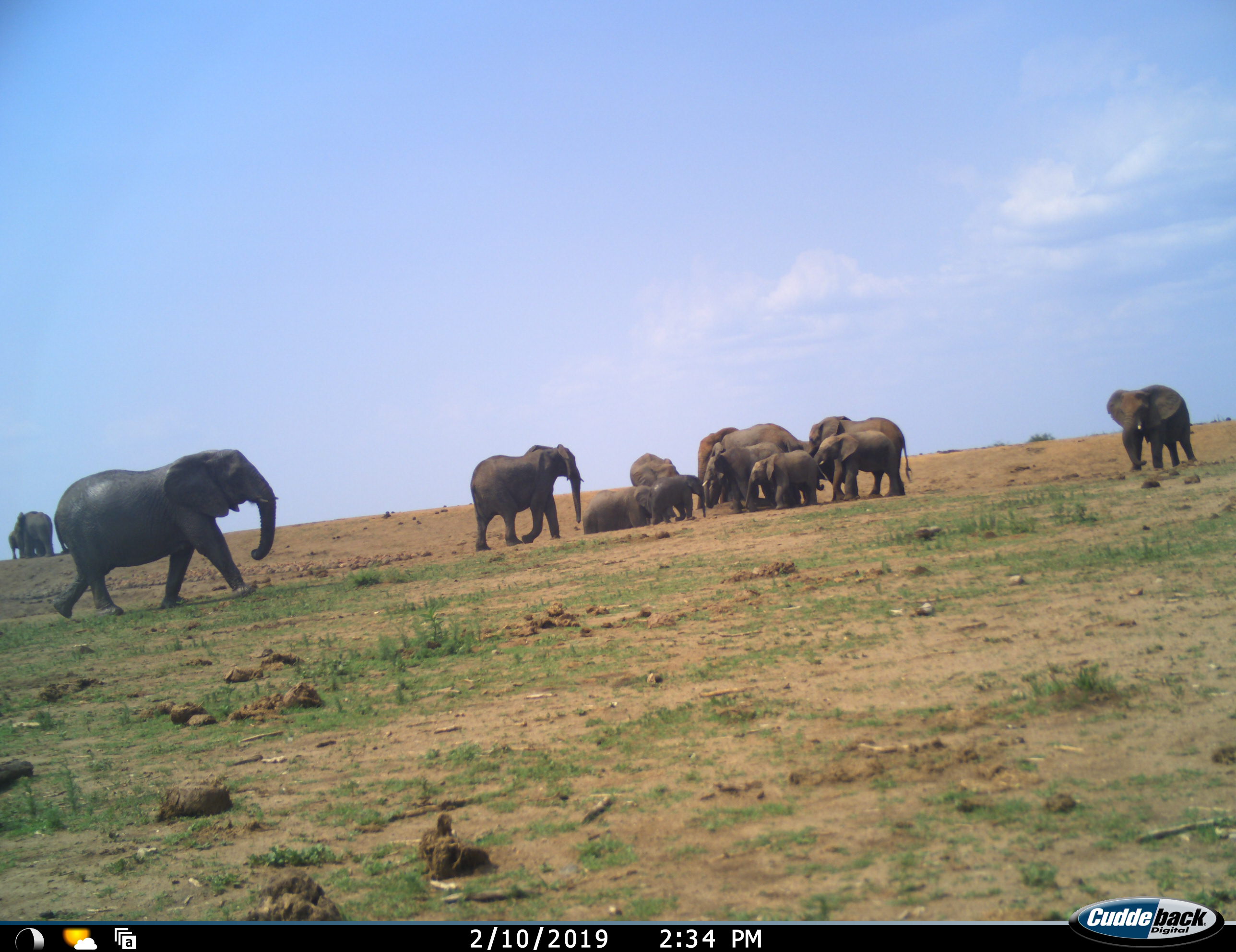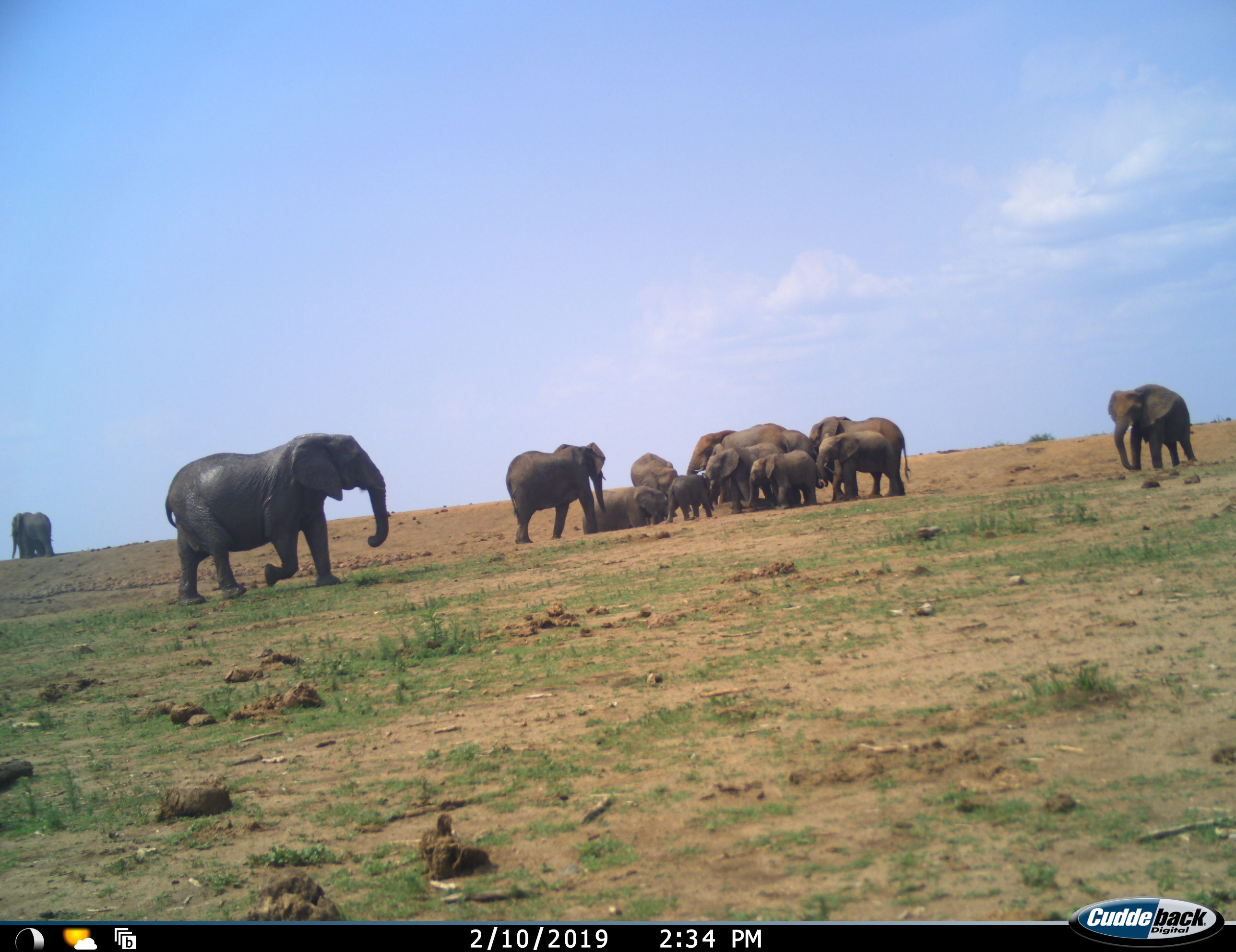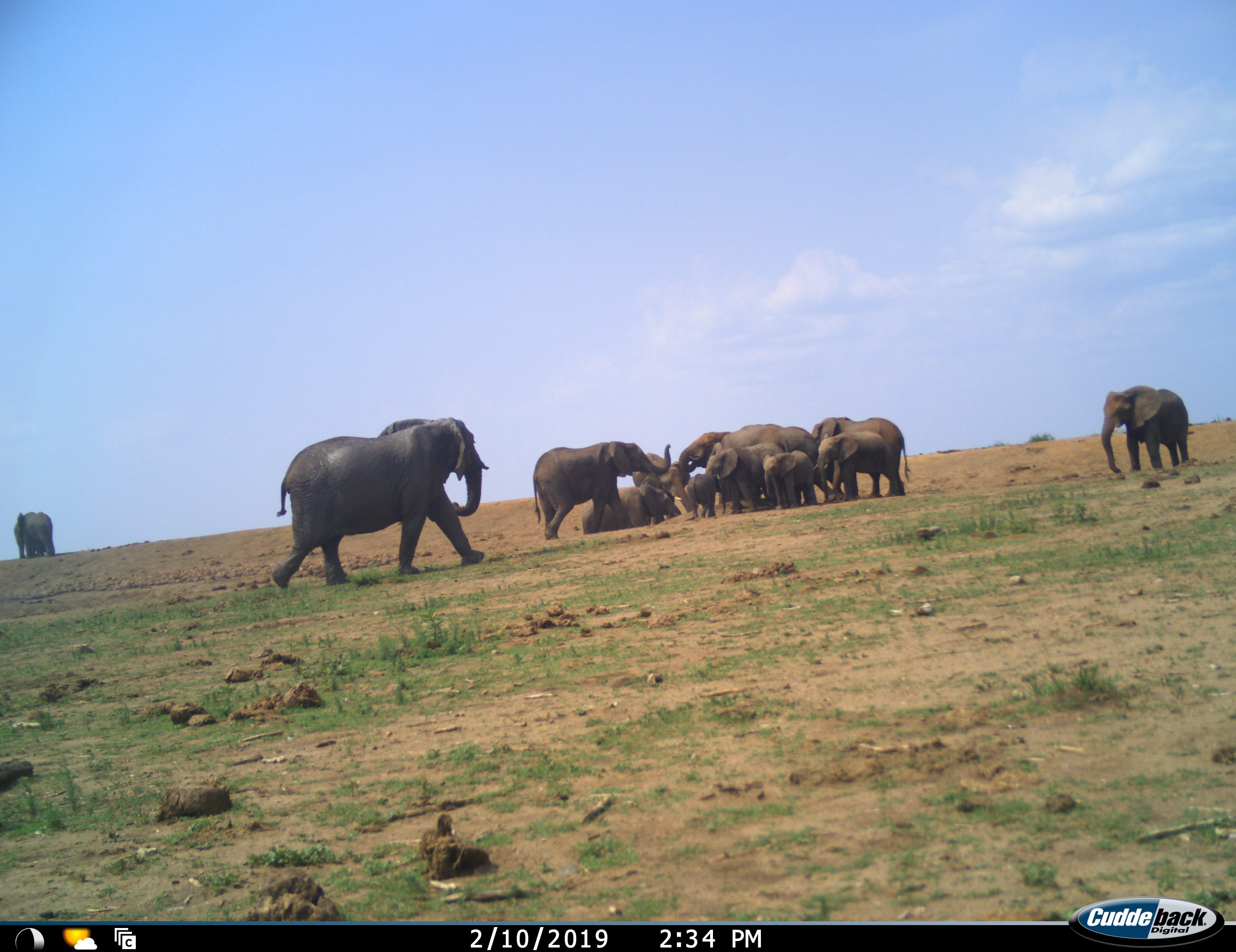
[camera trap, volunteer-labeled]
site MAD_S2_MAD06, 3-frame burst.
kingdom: Animalia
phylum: Chordata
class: Mammalia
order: Proboscidea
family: Elephantidae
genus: Loxodonta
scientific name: Loxodonta africana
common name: african bush elephant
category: elephant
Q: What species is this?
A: Elephant (african bush elephant) (Loxodonta africana).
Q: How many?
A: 11-50.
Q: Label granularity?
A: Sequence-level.